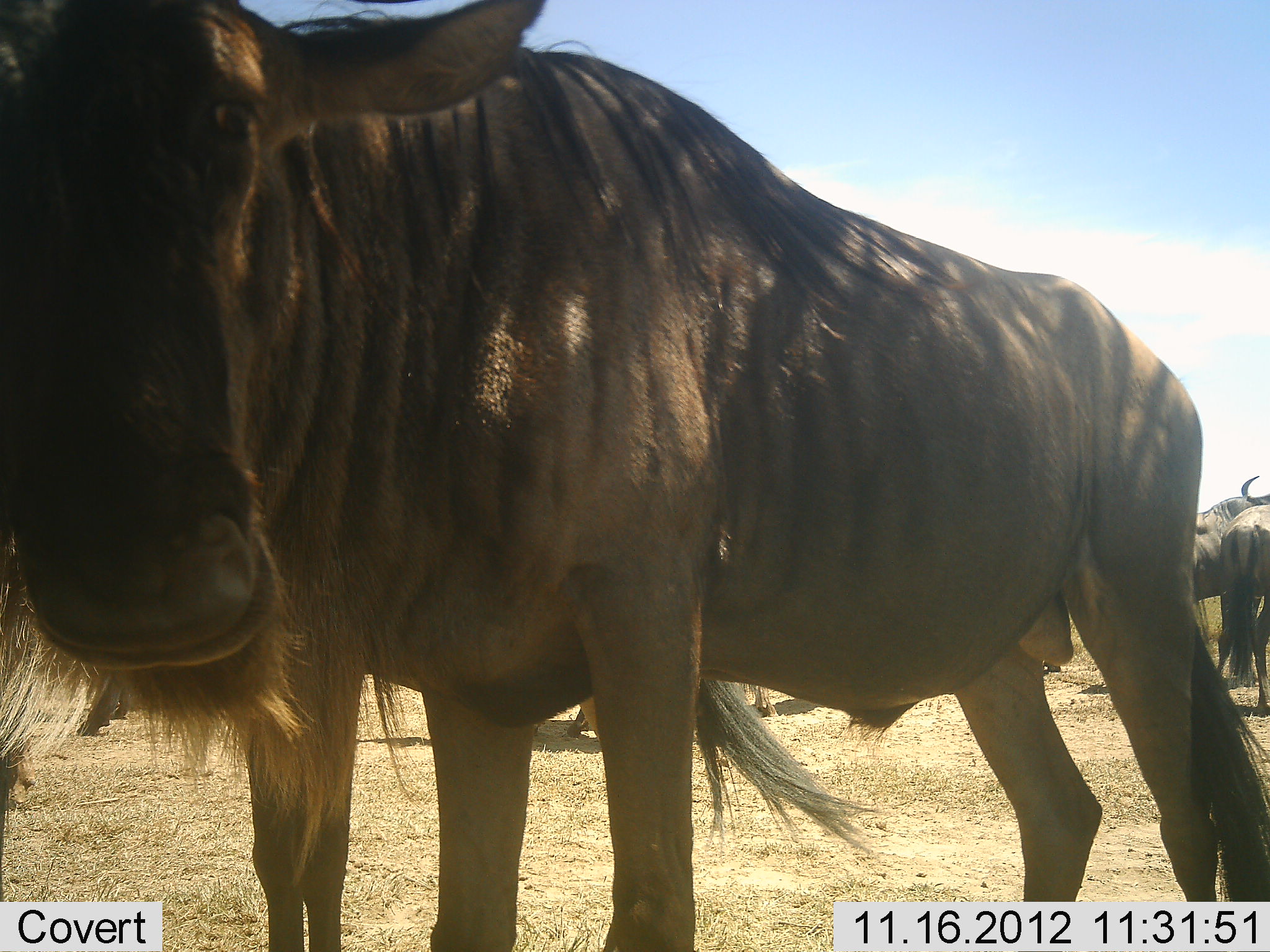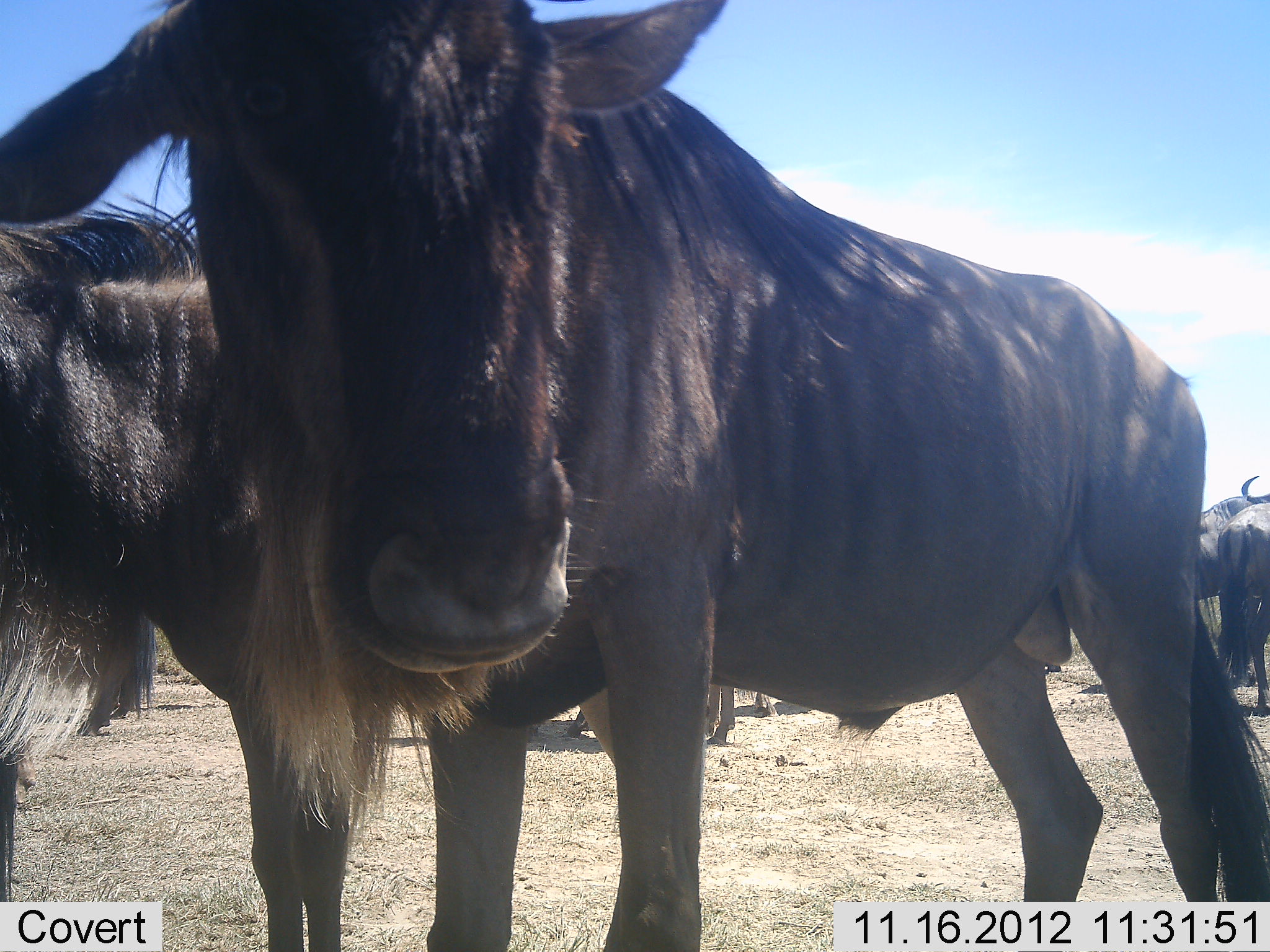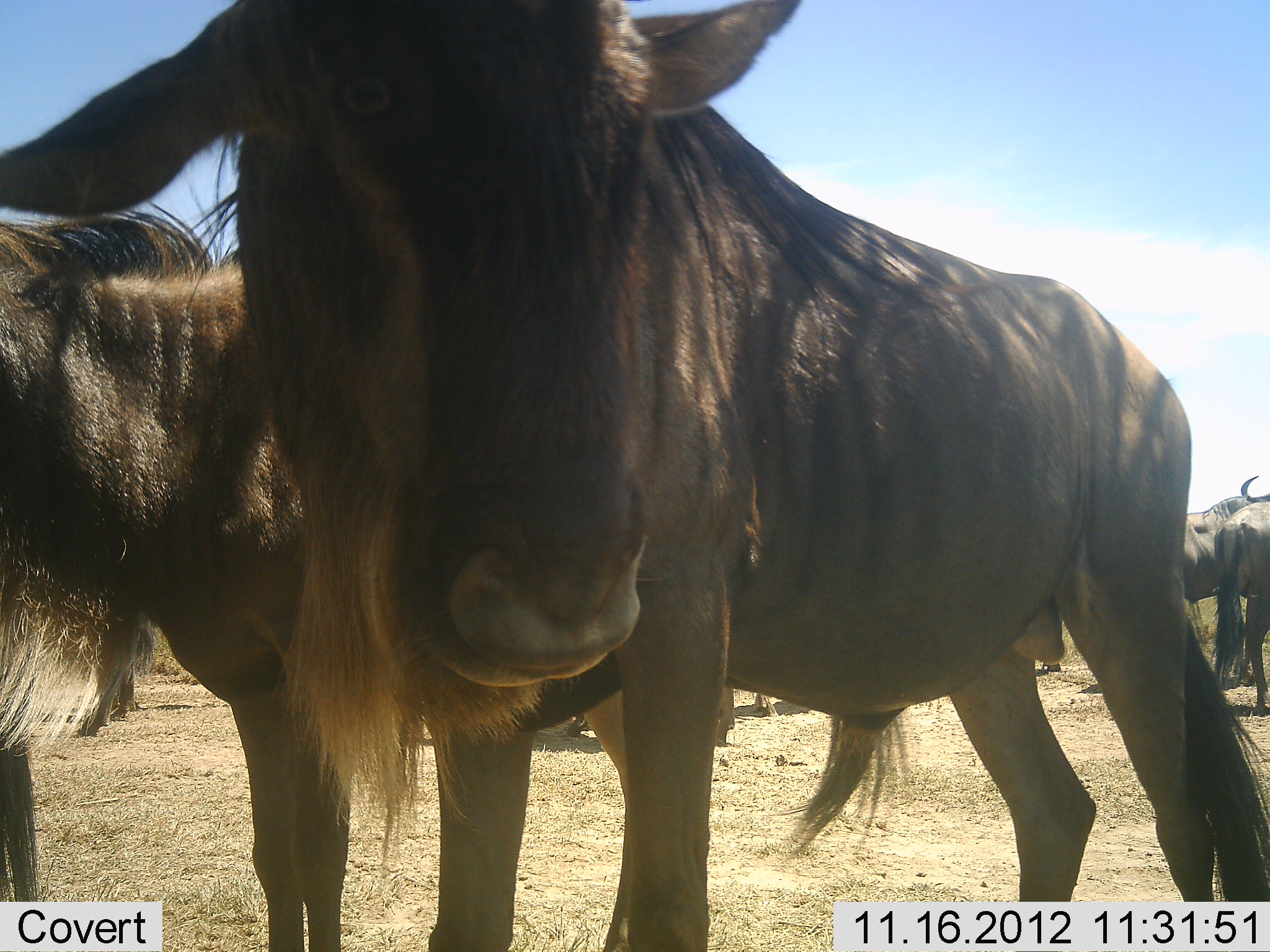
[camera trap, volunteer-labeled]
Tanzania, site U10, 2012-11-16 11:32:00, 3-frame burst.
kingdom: Animalia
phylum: Chordata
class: Mammalia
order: Artiodactyla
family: Bovidae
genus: Connochaetes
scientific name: Connochaetes taurinus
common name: blue wildebeest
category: wildebeest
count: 5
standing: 90%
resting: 0%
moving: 10%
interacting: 0%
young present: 0%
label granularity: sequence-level